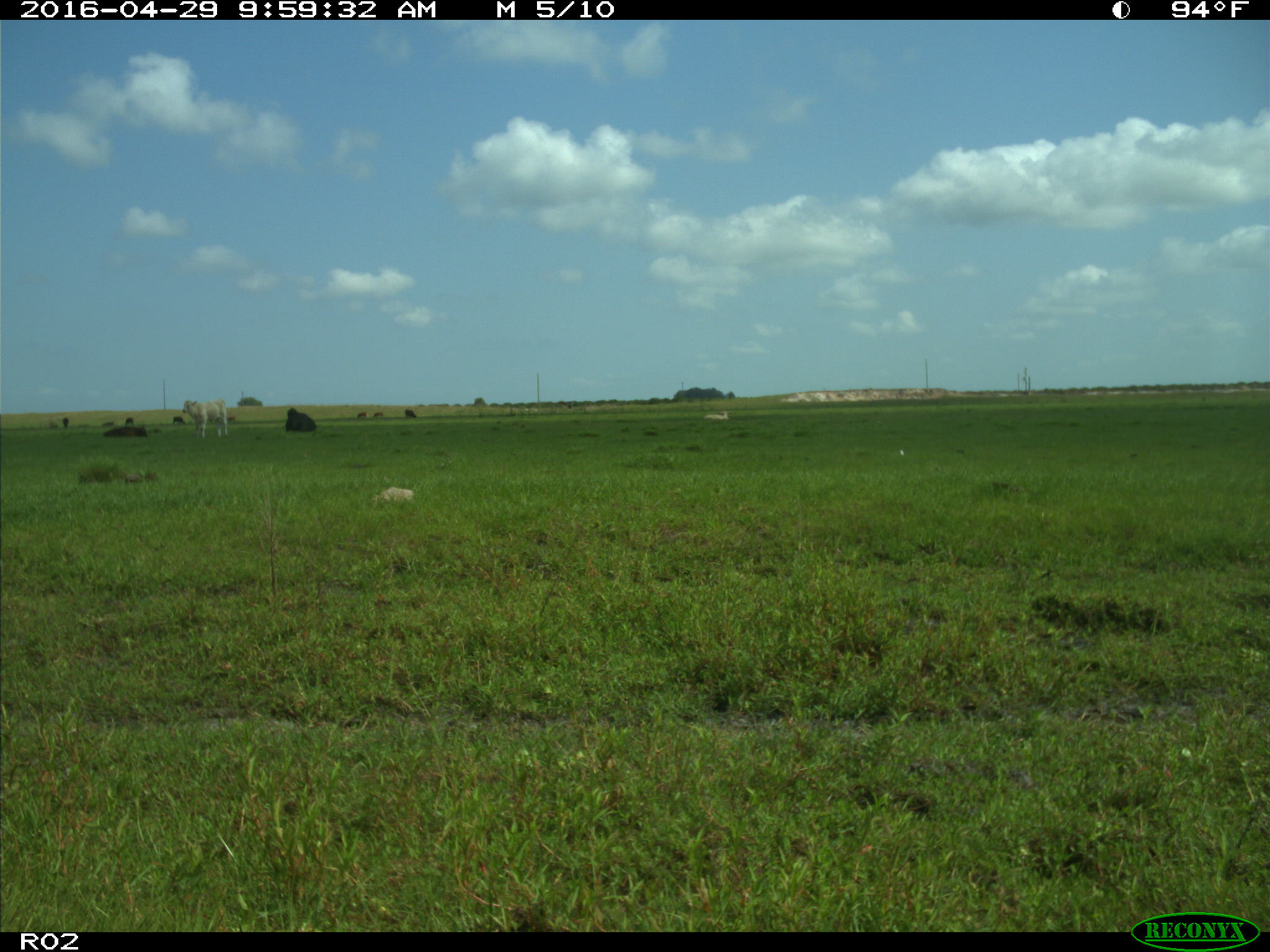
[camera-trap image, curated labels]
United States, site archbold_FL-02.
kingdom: Animalia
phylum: Chordata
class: Mammalia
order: Artiodactyla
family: Bovidae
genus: Bos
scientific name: Bos taurus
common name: domestic cow